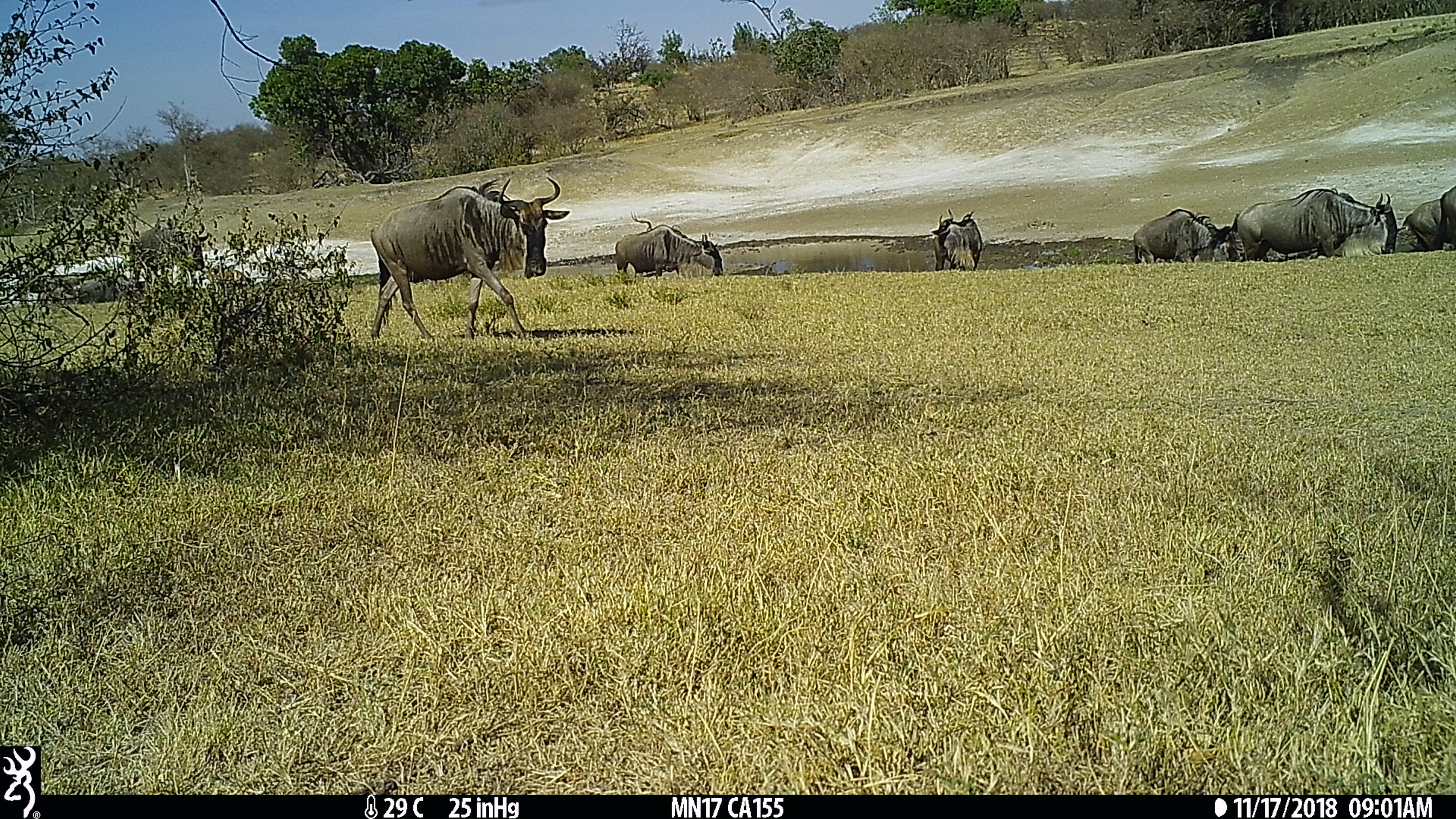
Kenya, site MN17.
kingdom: Animalia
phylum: Chordata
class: Mammalia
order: Artiodactyla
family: Bovidae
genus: Connochaetes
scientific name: Connochaetes taurinus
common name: blue wildebeest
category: wildebeest